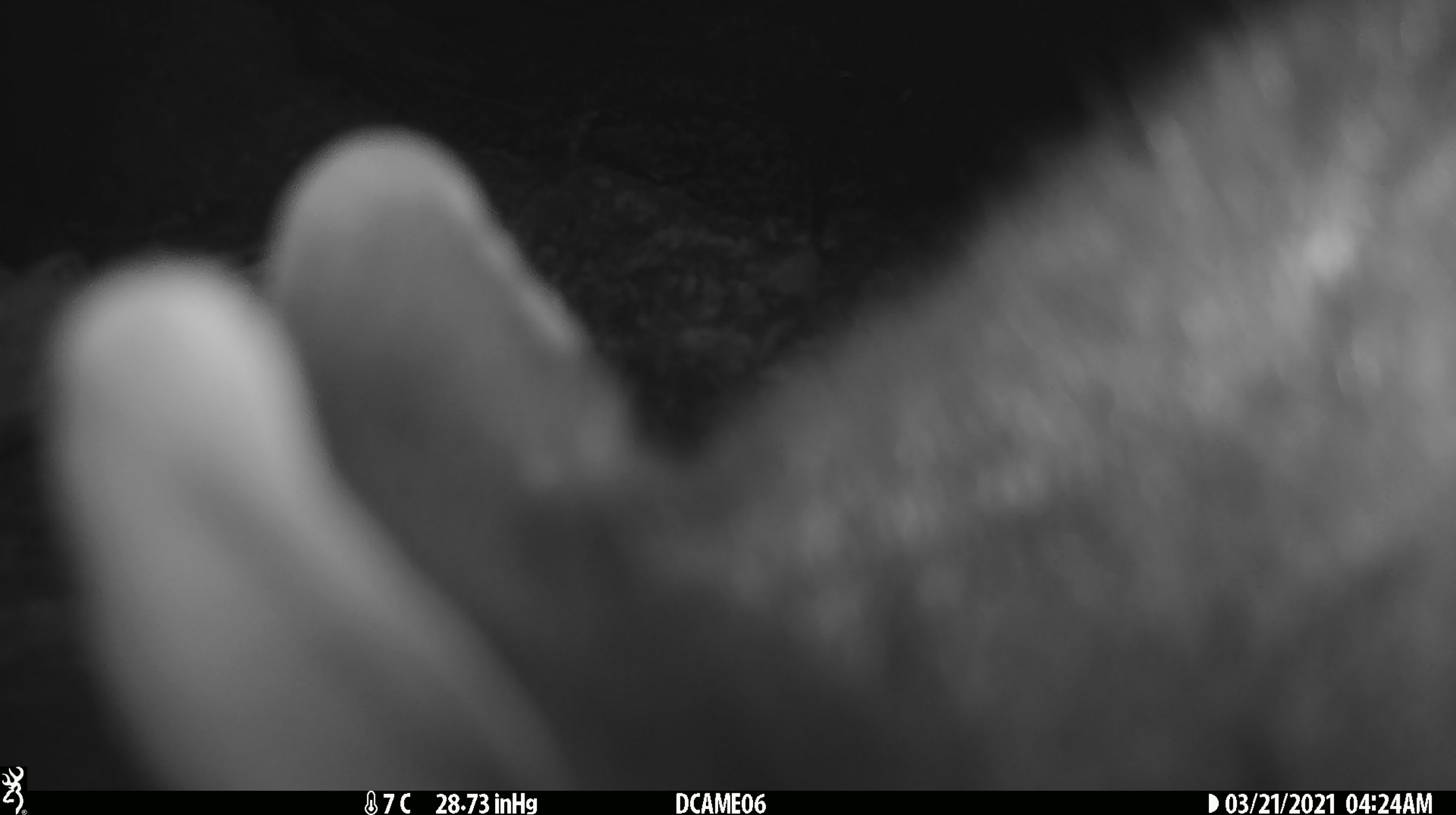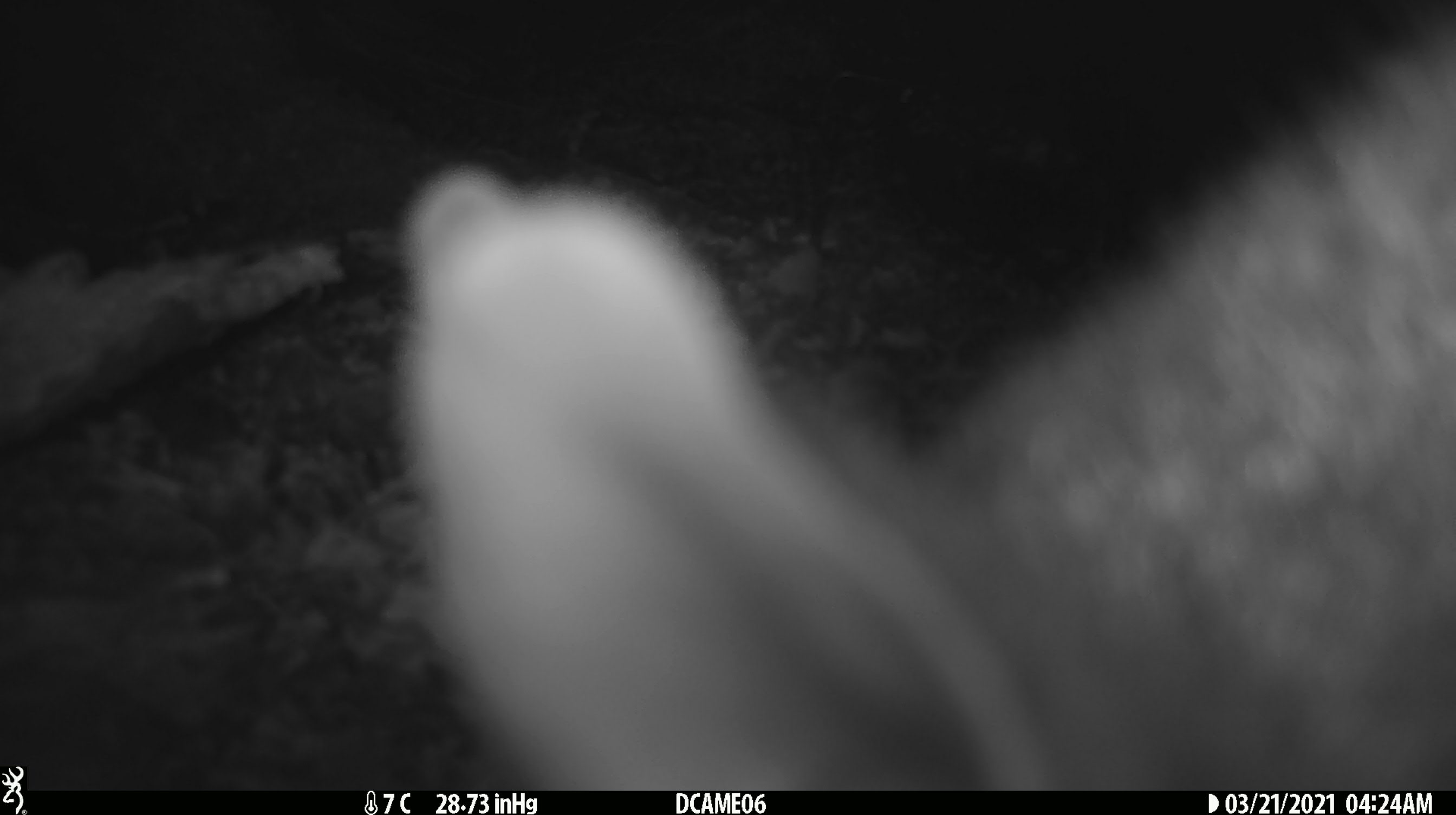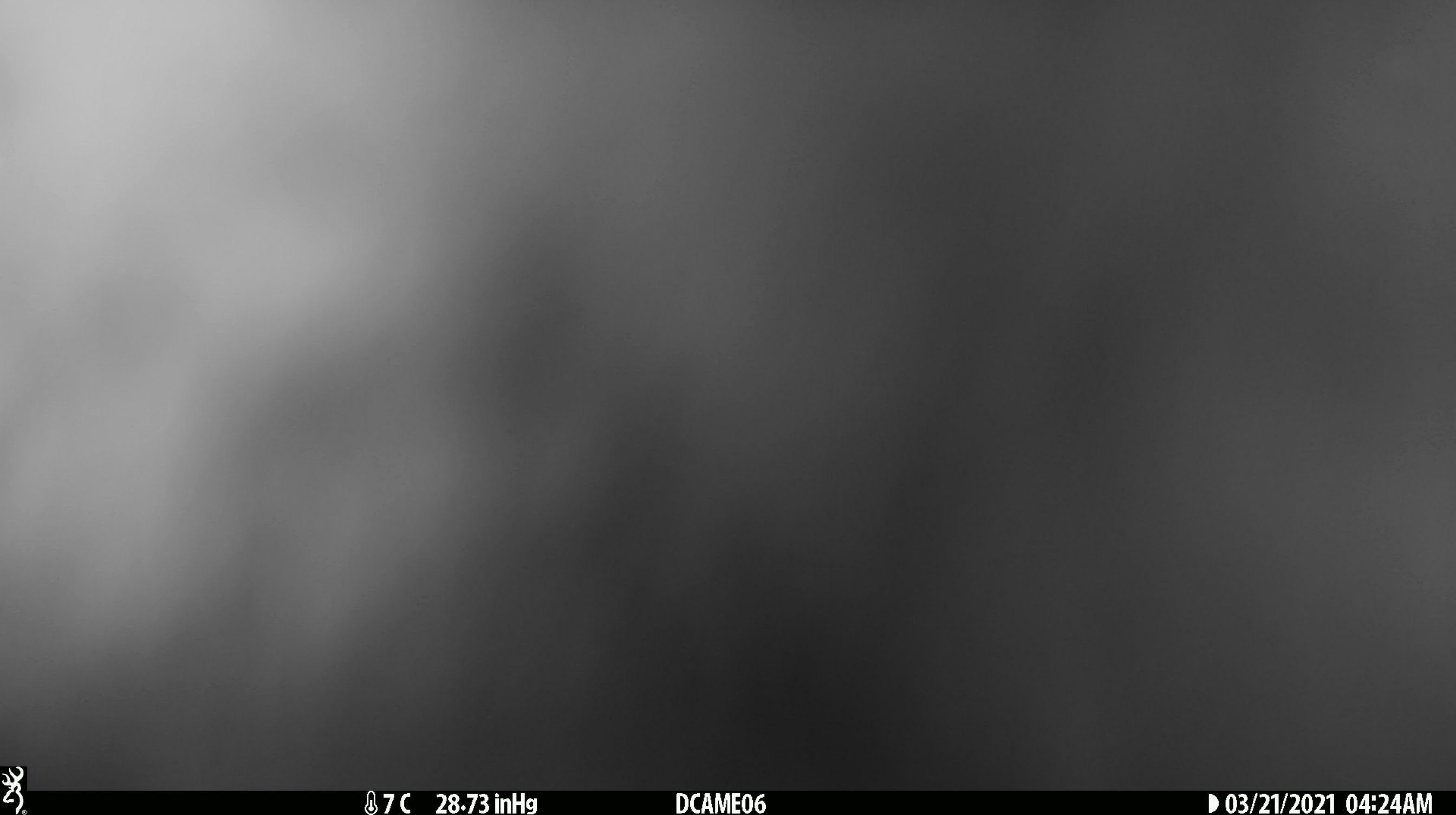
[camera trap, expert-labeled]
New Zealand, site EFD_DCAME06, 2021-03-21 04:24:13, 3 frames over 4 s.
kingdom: Animalia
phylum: Chordata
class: Mammalia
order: Diprotodontia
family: Phalangeridae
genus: Trichosurus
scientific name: Trichosurus vulpecula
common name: common brushtail possum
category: possum